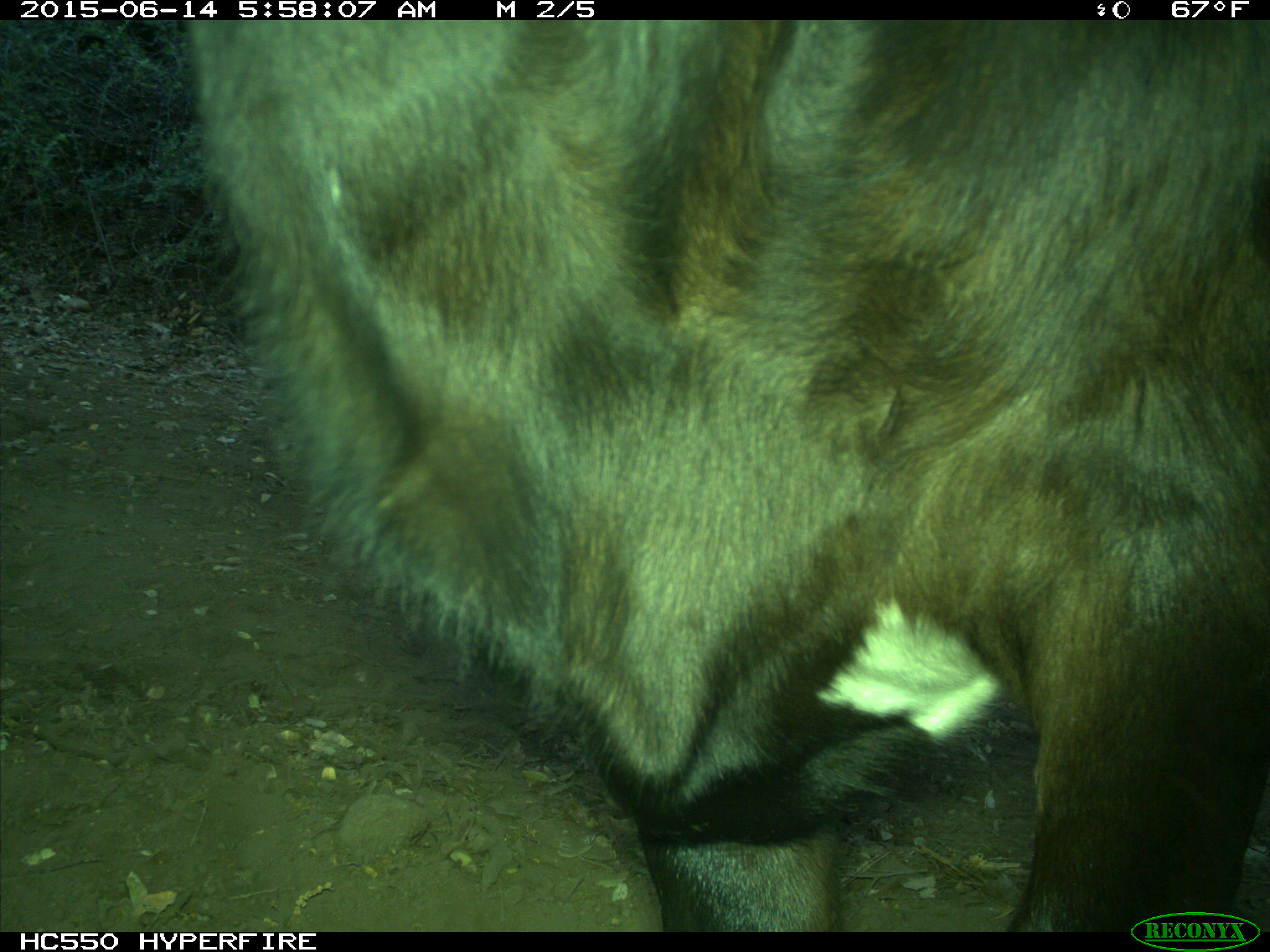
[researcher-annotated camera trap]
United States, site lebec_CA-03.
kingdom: Animalia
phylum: Chordata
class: Mammalia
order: Artiodactyla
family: Bovidae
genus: Bos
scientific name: Bos taurus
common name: domestic cow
Bos taurus (domestic cow).